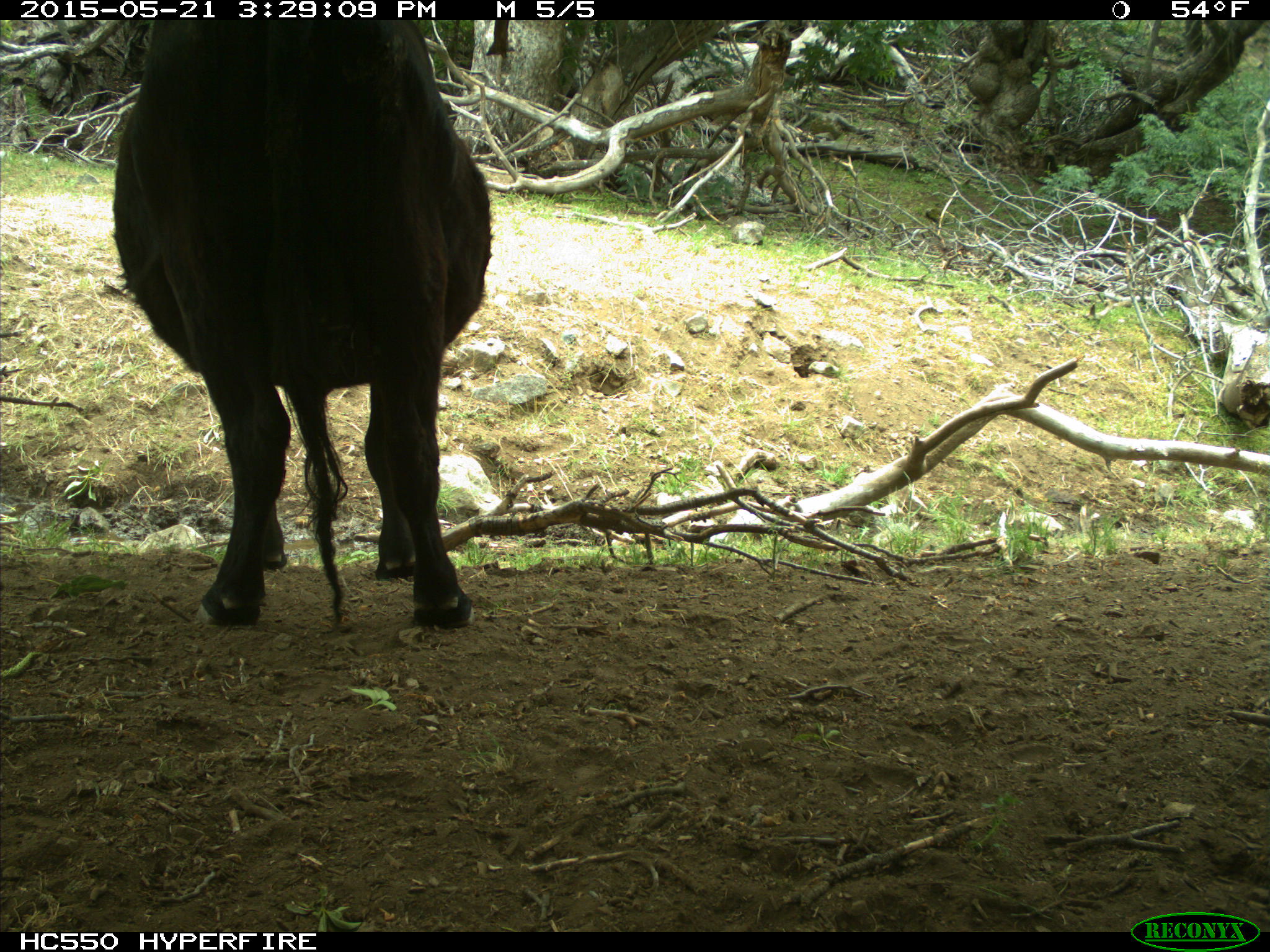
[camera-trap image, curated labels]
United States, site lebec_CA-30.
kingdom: Animalia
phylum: Chordata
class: Mammalia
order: Artiodactyla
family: Bovidae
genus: Bos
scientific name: Bos taurus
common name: domestic cow